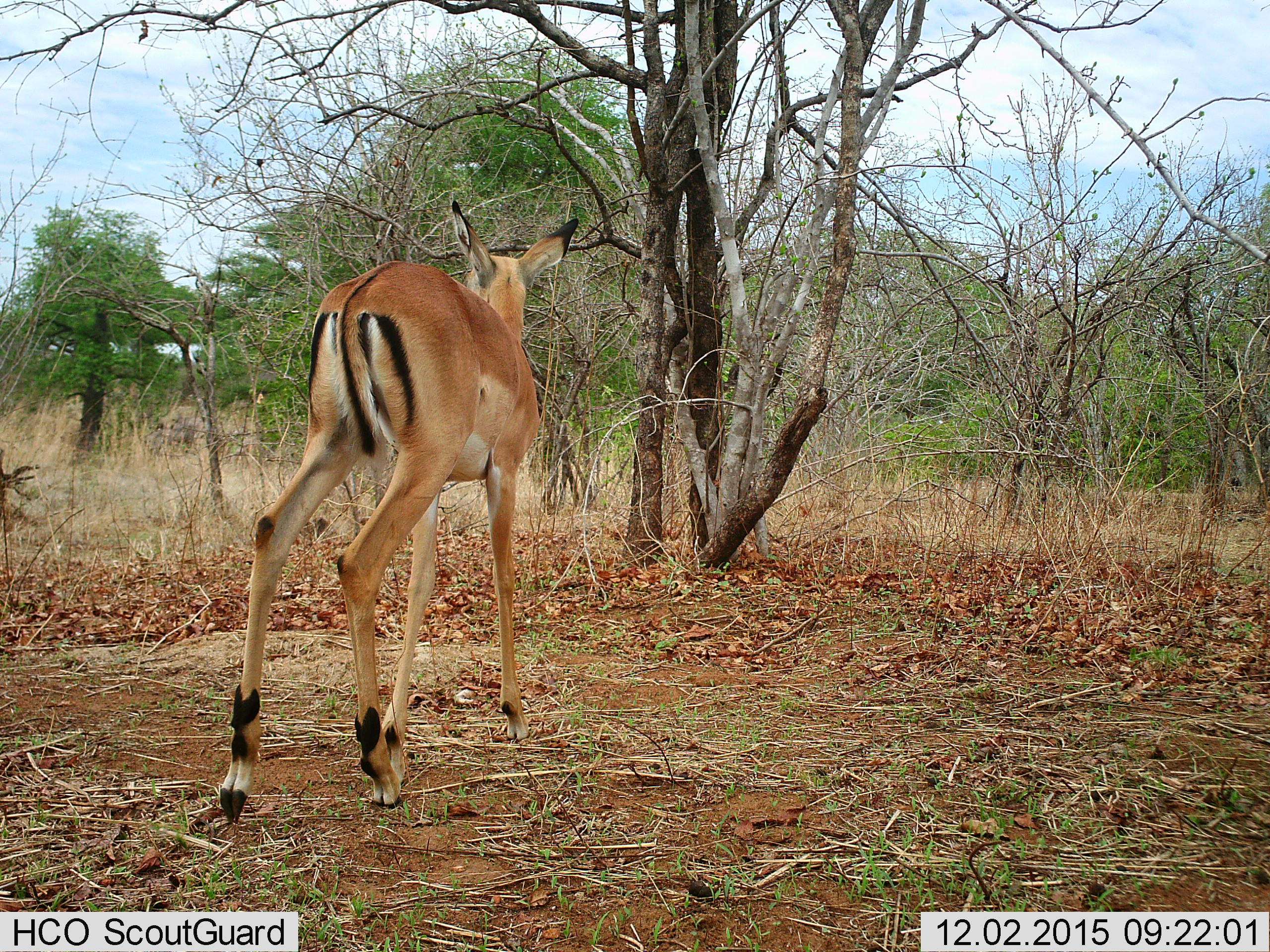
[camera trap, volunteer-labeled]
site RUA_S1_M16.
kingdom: Animalia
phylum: Chordata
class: Mammalia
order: Artiodactyla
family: Bovidae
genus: Aepyceros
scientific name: Aepyceros melampus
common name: impala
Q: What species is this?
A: Impala (Aepyceros melampus).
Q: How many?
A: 1.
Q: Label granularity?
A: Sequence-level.